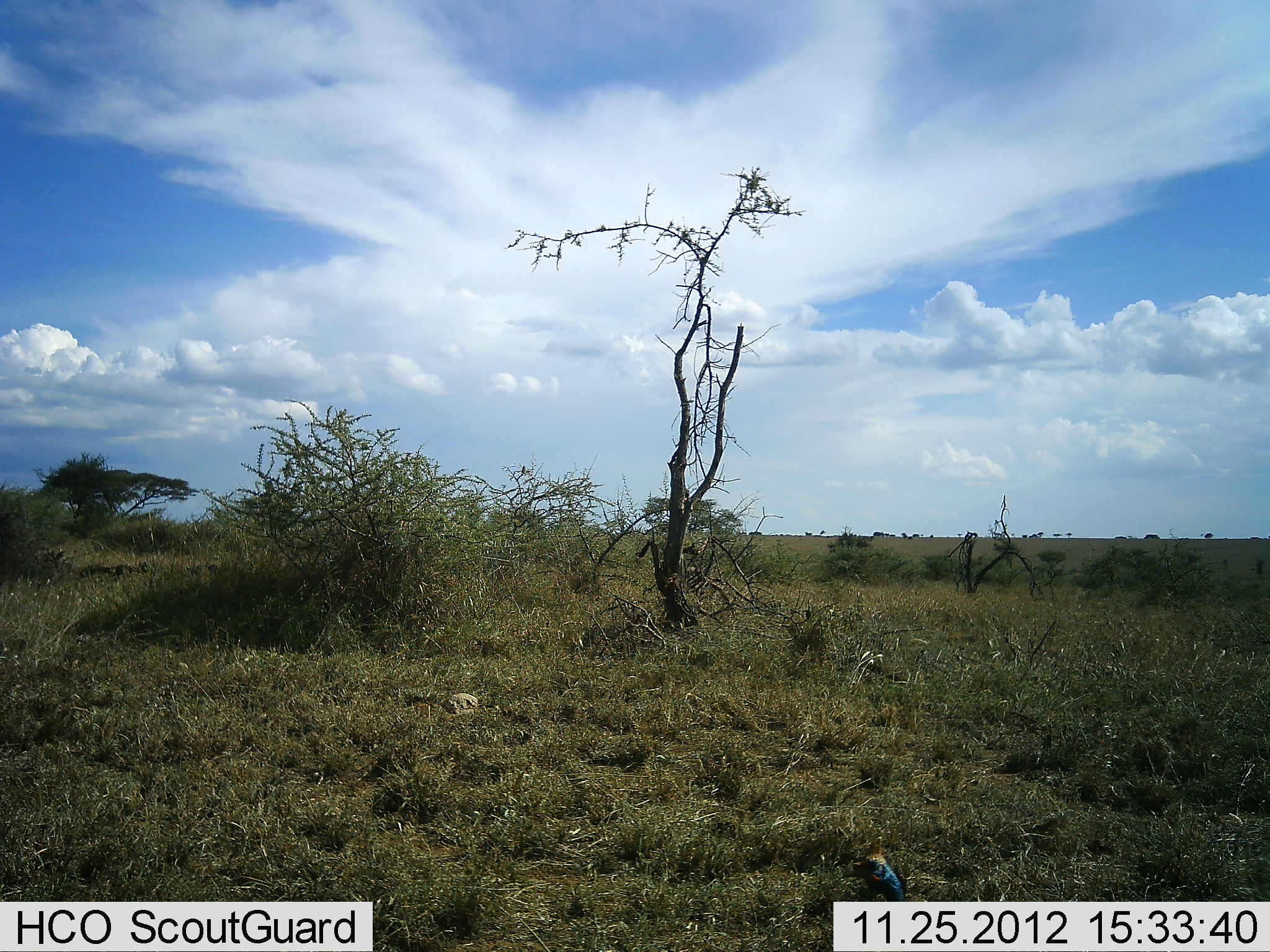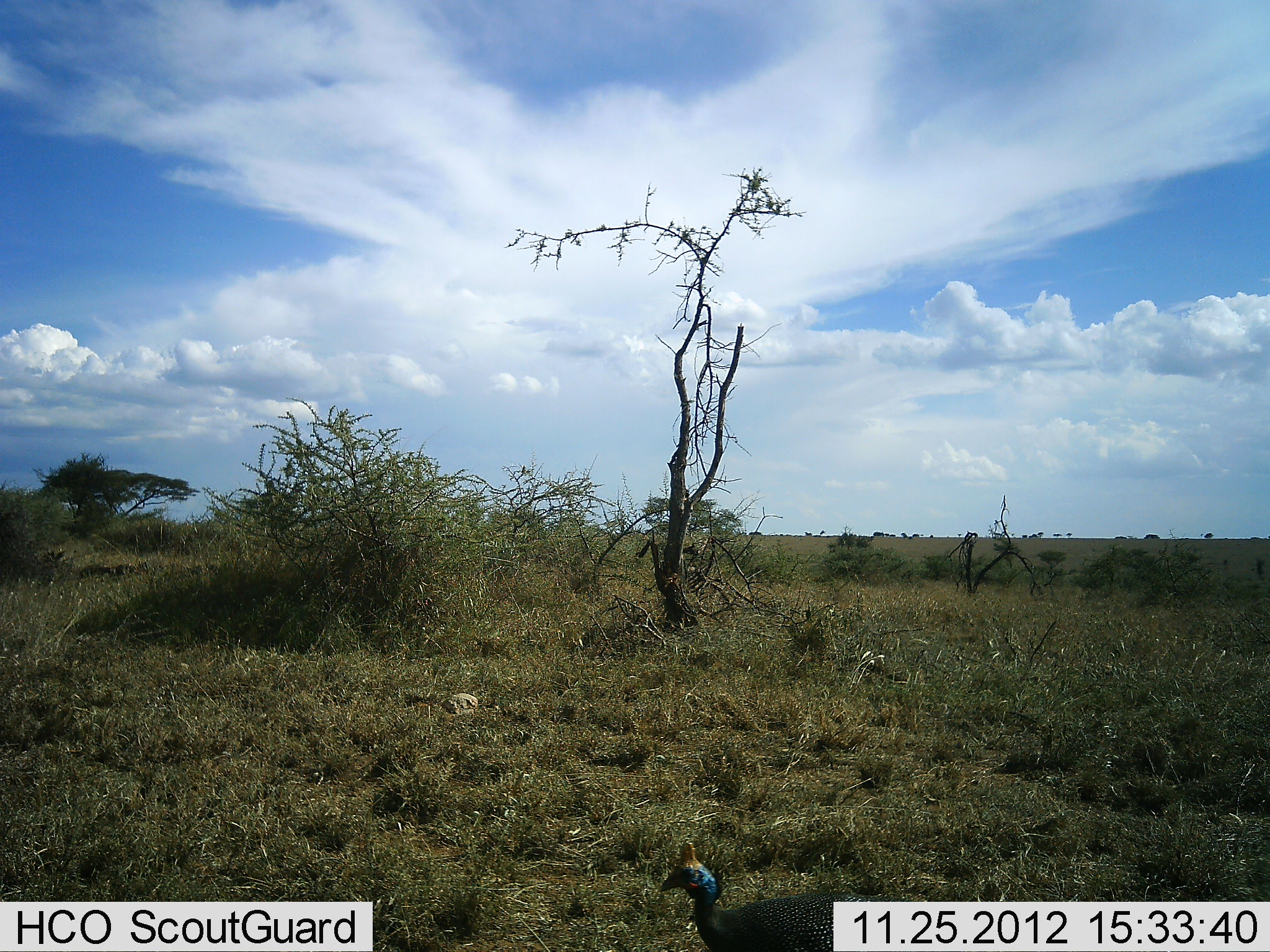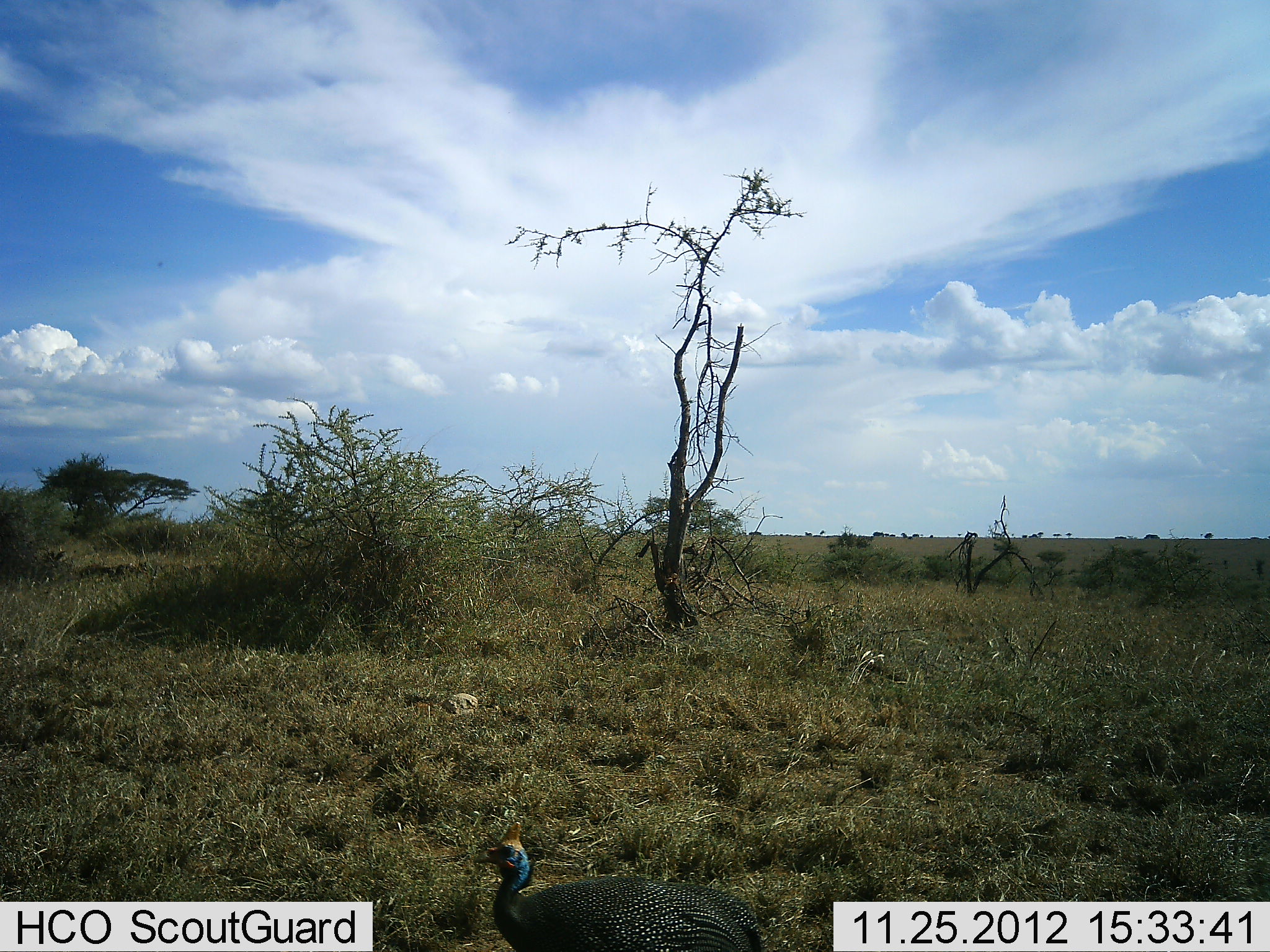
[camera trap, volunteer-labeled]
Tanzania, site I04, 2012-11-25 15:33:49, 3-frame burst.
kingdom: Animalia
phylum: Chordata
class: Aves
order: Galliformes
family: Numididae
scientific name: Numididae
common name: guinea fowl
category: guineafowl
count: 1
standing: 11%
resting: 0%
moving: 89%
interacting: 0%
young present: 0%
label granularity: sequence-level